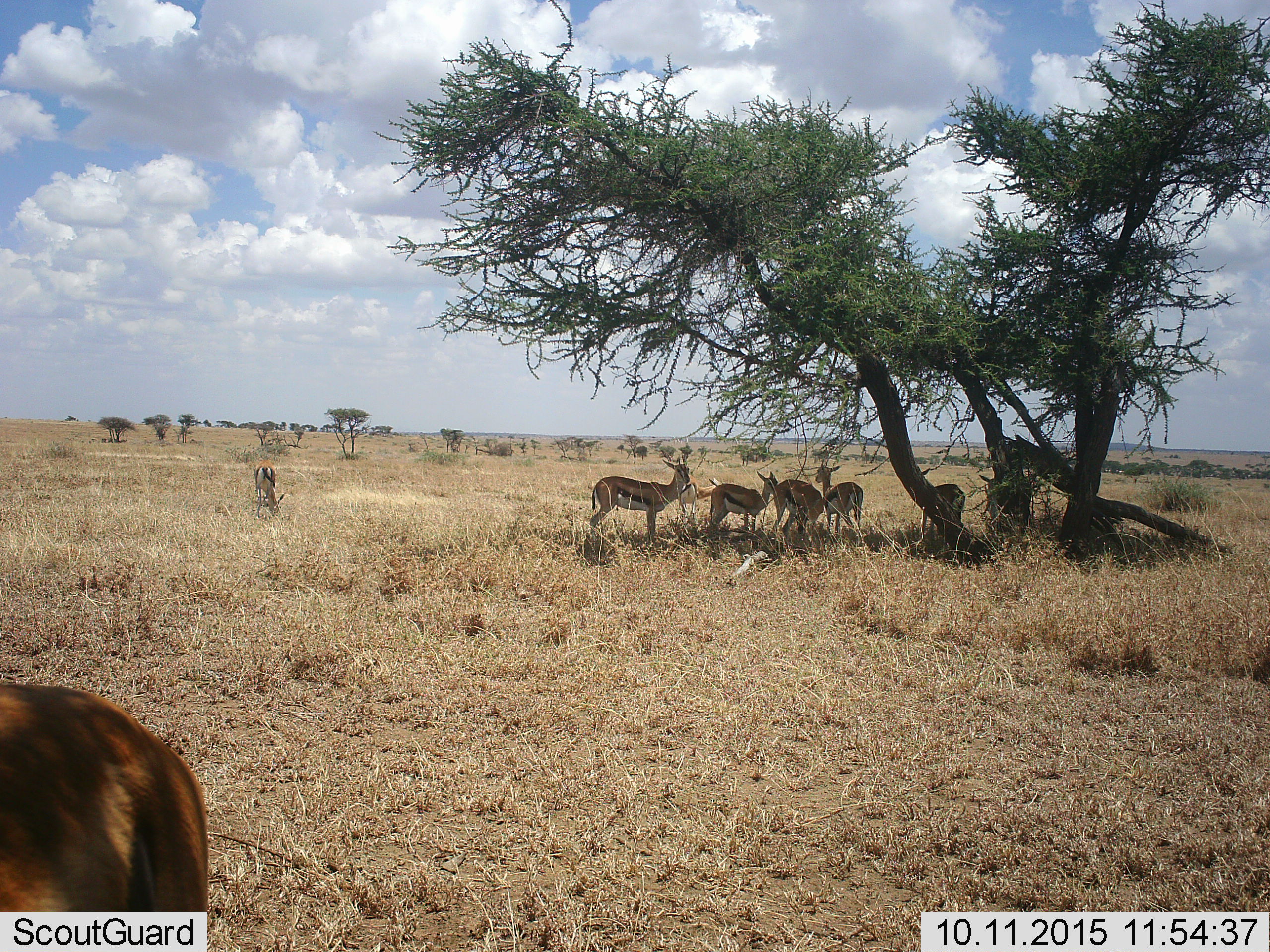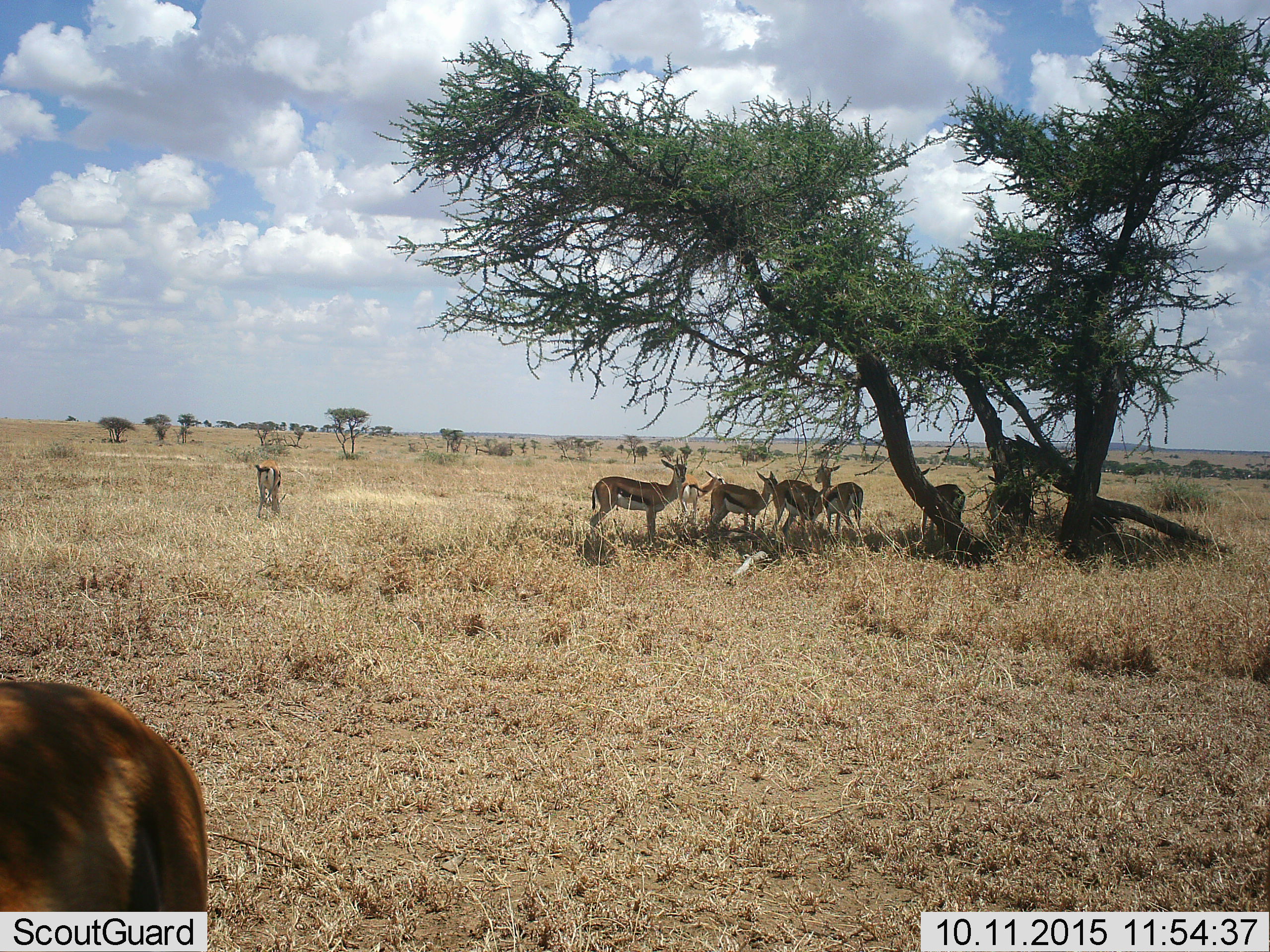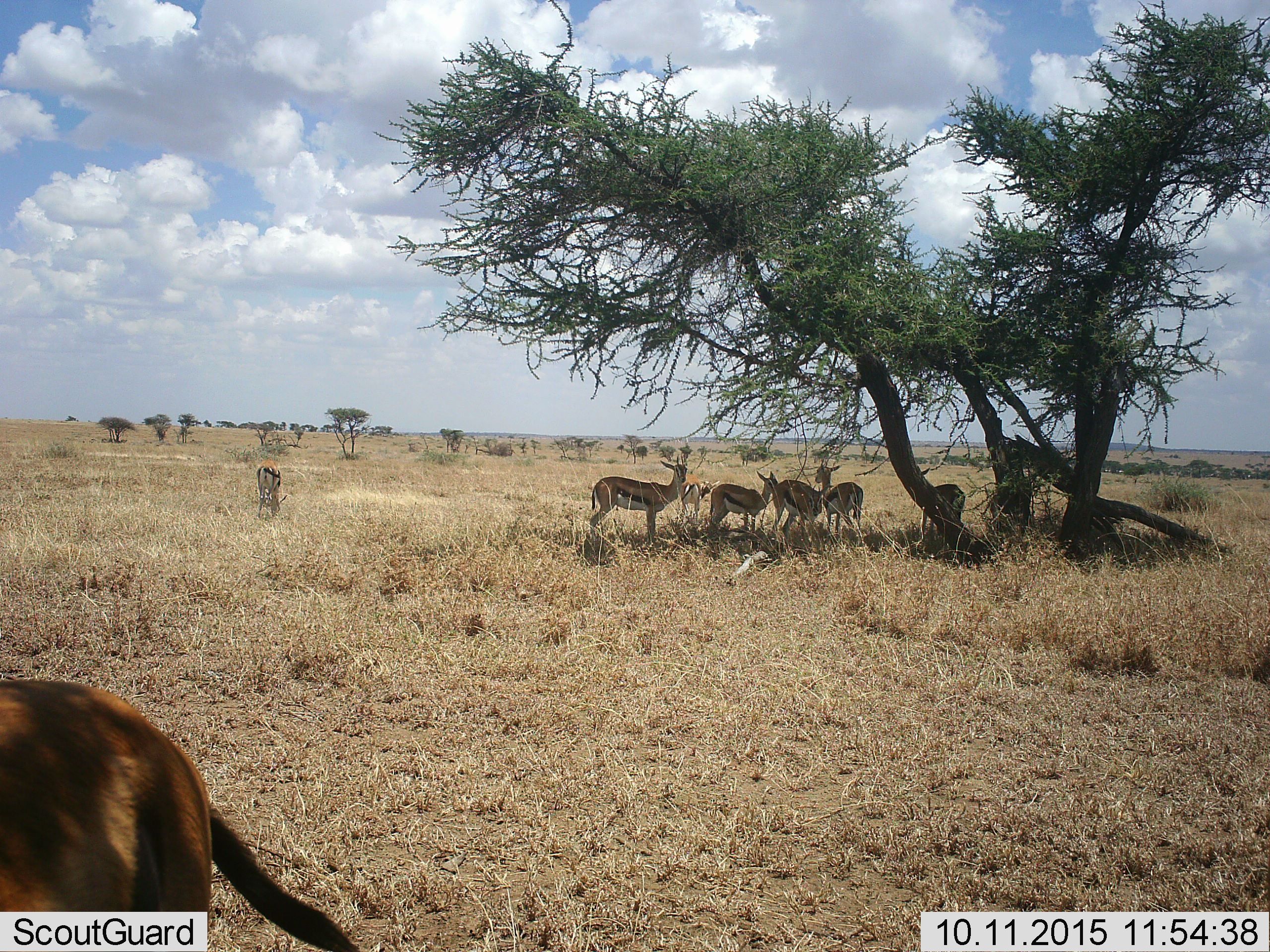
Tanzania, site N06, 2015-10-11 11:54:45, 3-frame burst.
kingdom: Animalia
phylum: Chordata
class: Mammalia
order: Artiodactyla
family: Bovidae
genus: Eudorcas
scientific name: Eudorcas thomsonii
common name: thomson's gazelle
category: gazellethomsons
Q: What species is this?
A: Gazellethomsons (thomson's gazelle) (Eudorcas thomsonii).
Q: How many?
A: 8.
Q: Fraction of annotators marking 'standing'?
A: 89%.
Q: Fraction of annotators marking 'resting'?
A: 11%.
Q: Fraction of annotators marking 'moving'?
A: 22%.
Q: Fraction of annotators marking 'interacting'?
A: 0%.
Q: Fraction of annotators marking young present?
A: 11%.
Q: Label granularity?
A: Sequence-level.